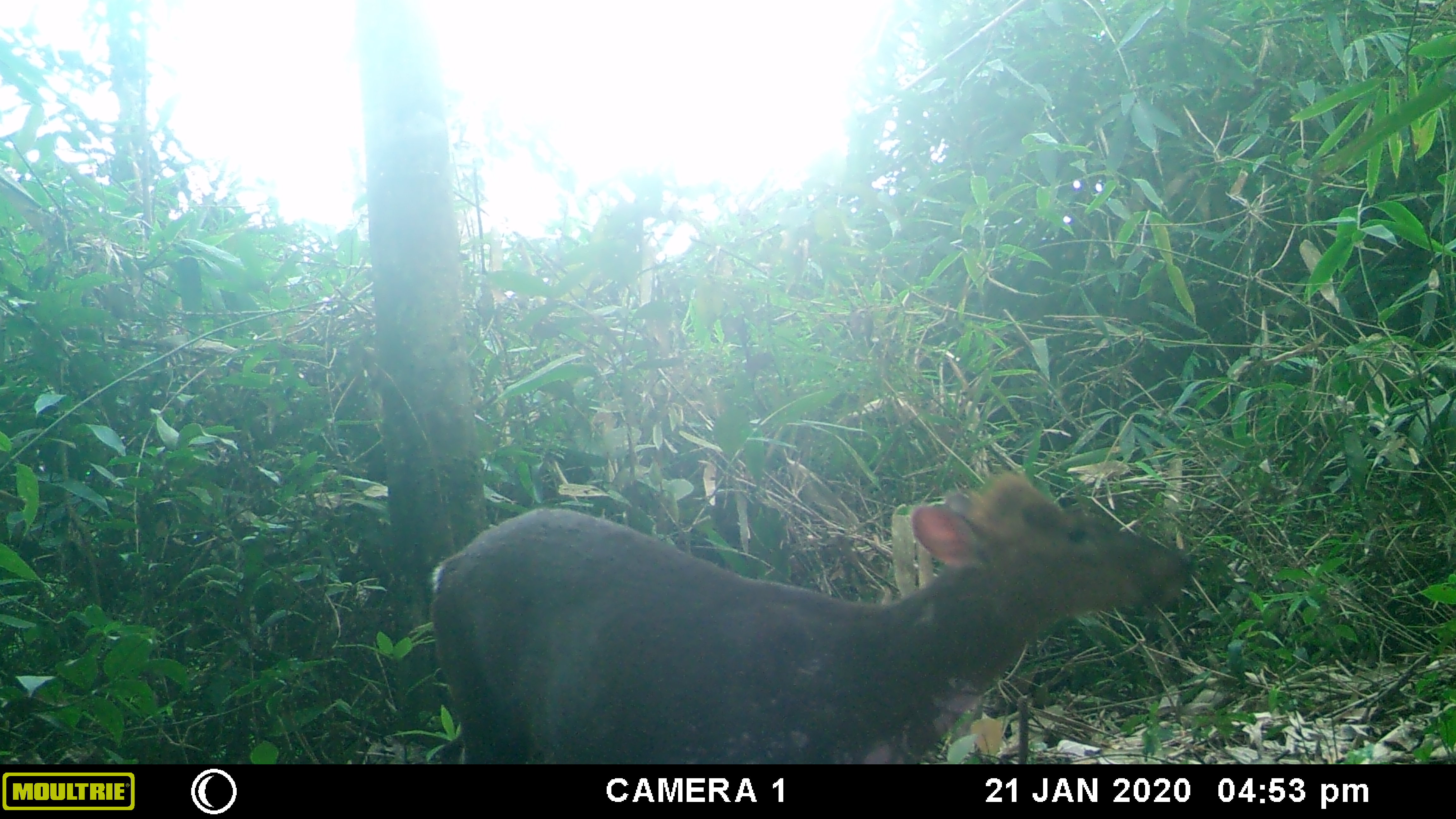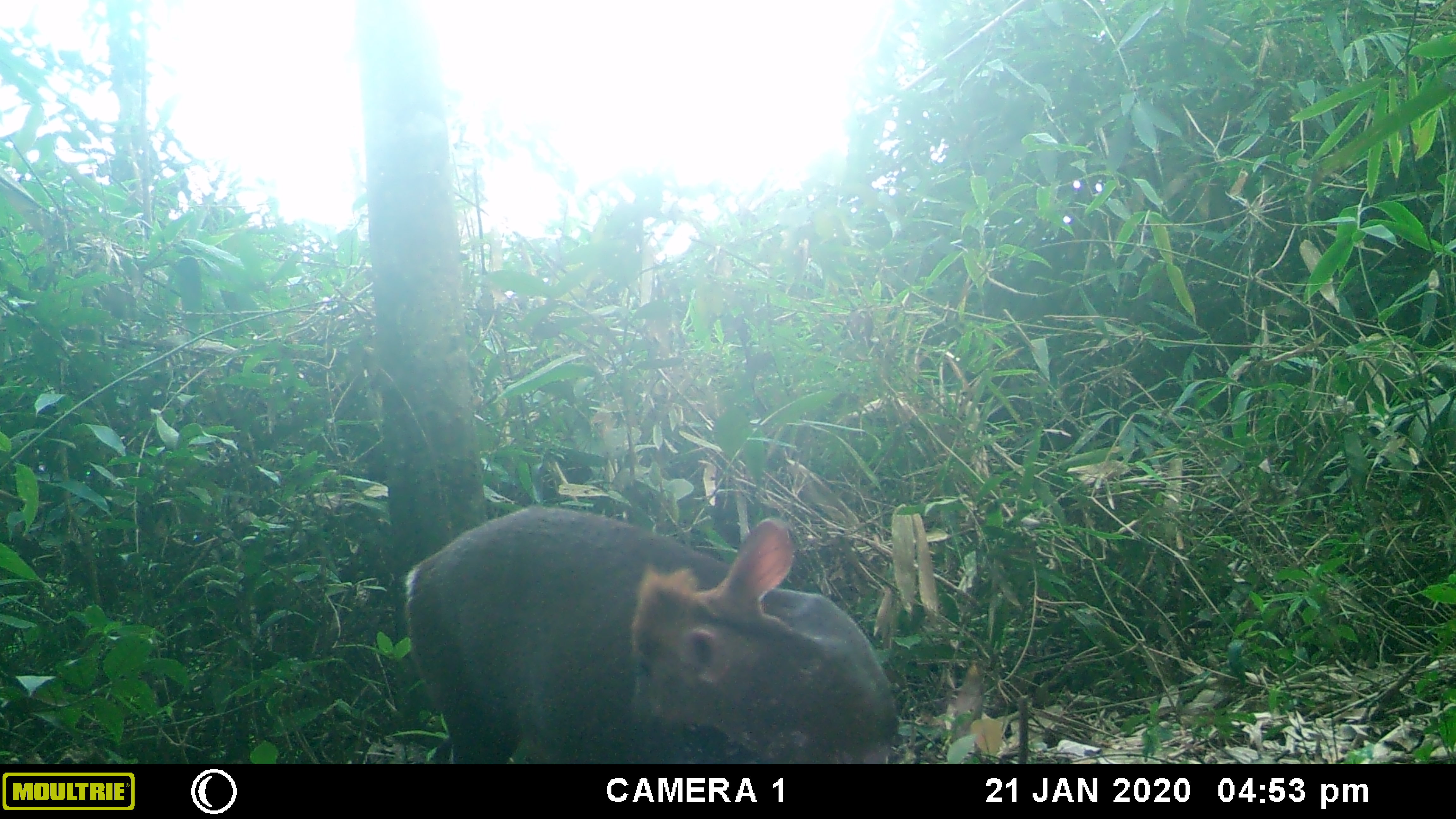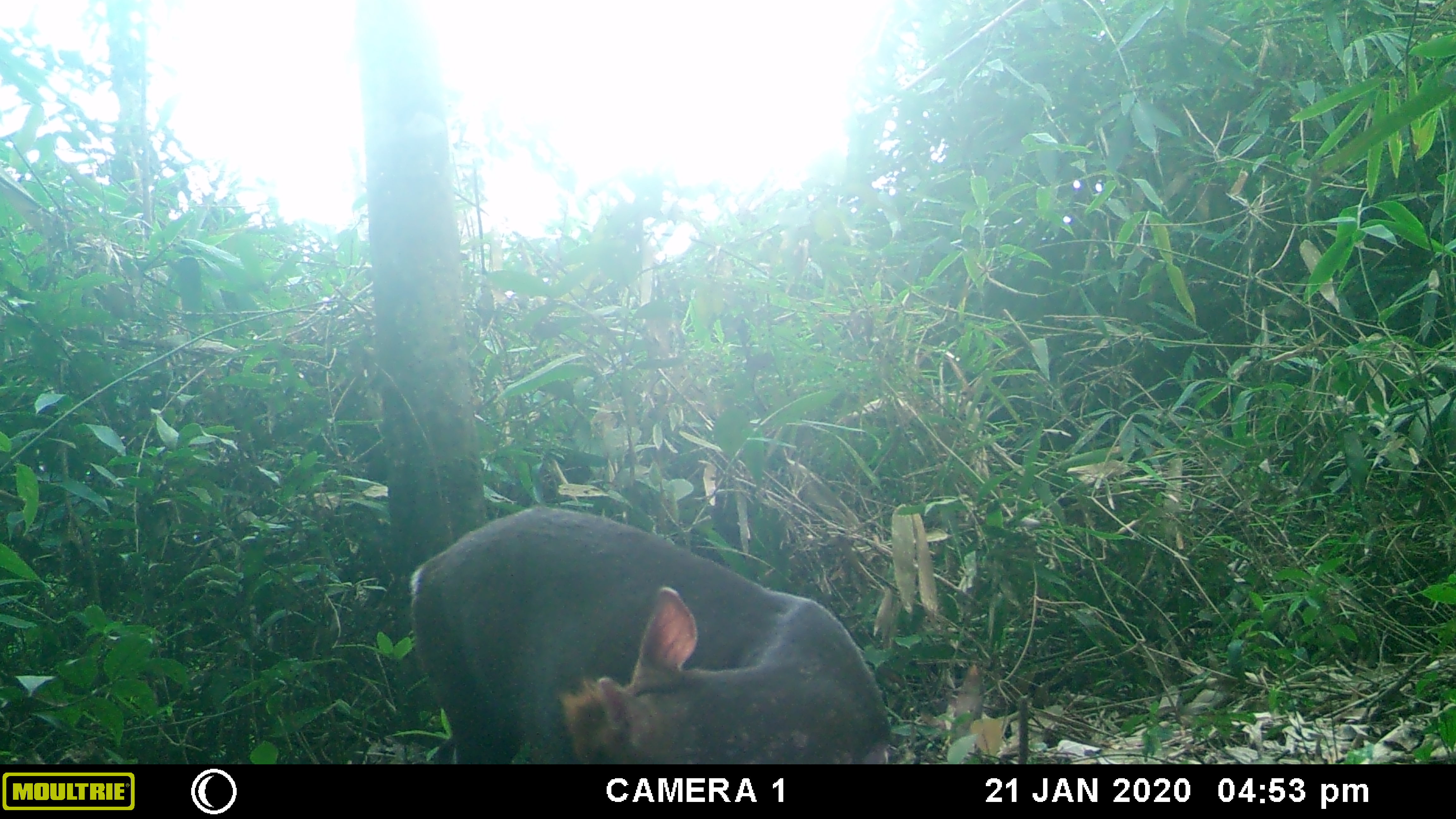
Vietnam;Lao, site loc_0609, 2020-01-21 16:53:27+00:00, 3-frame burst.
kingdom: Animalia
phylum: Chordata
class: Mammalia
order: Artiodactyla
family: Cervidae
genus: Muntiacus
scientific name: Muntiacus rooseveltorum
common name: roosevelt's muntjac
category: roosevelts muntjac group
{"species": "roosevelts muntjac group (roosevelt's muntjac) (Muntiacus rooseveltorum)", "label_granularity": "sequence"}